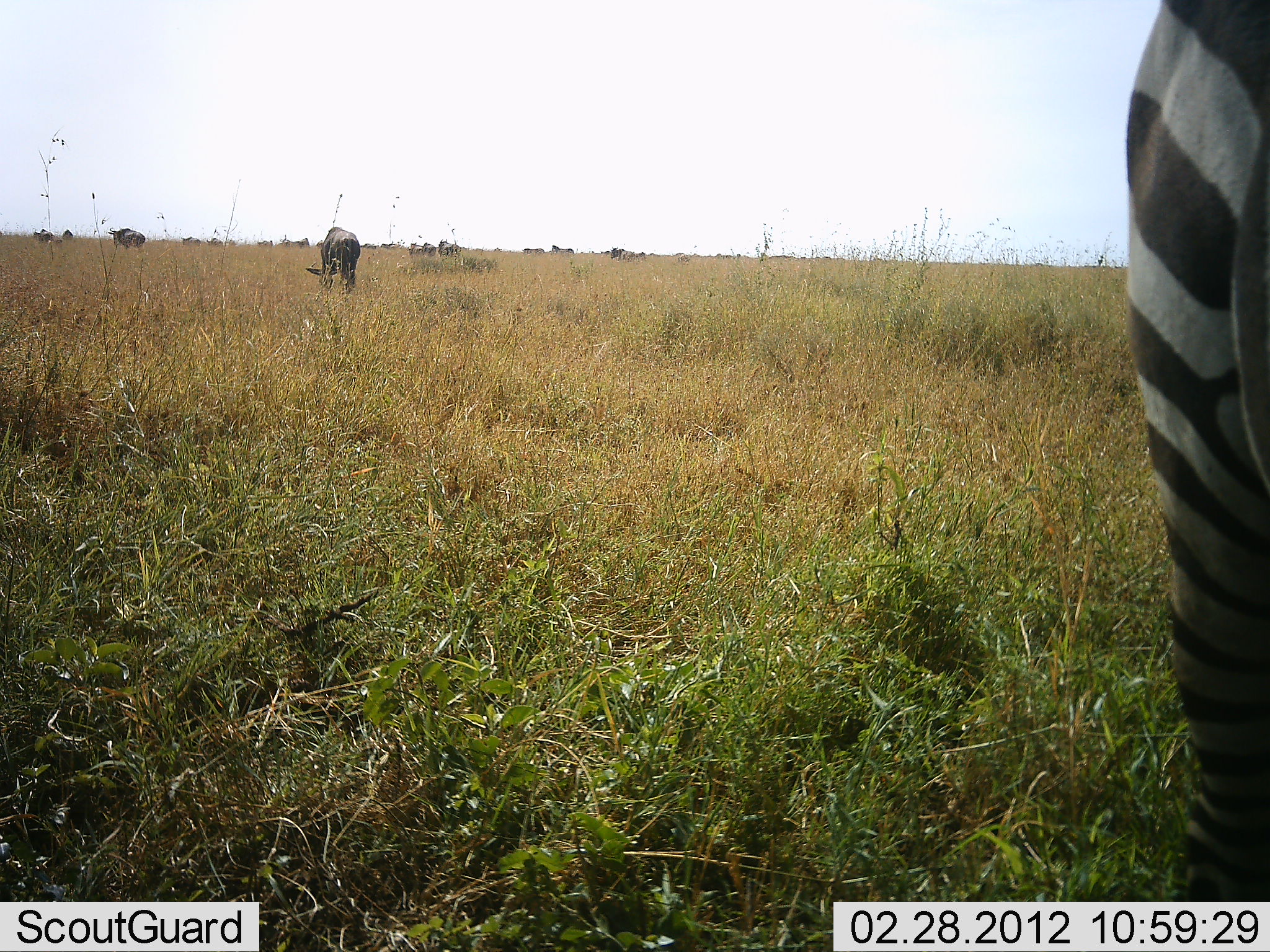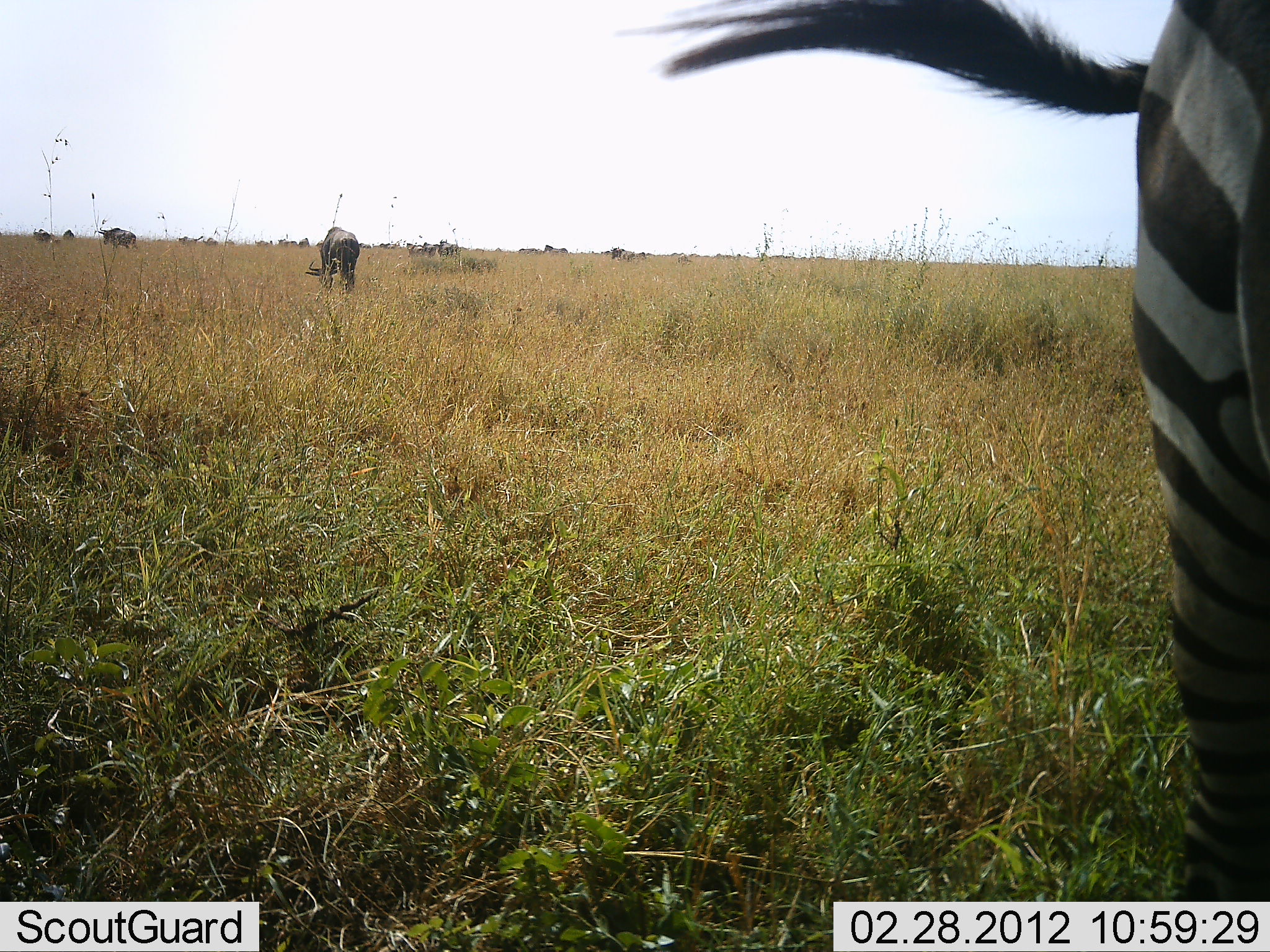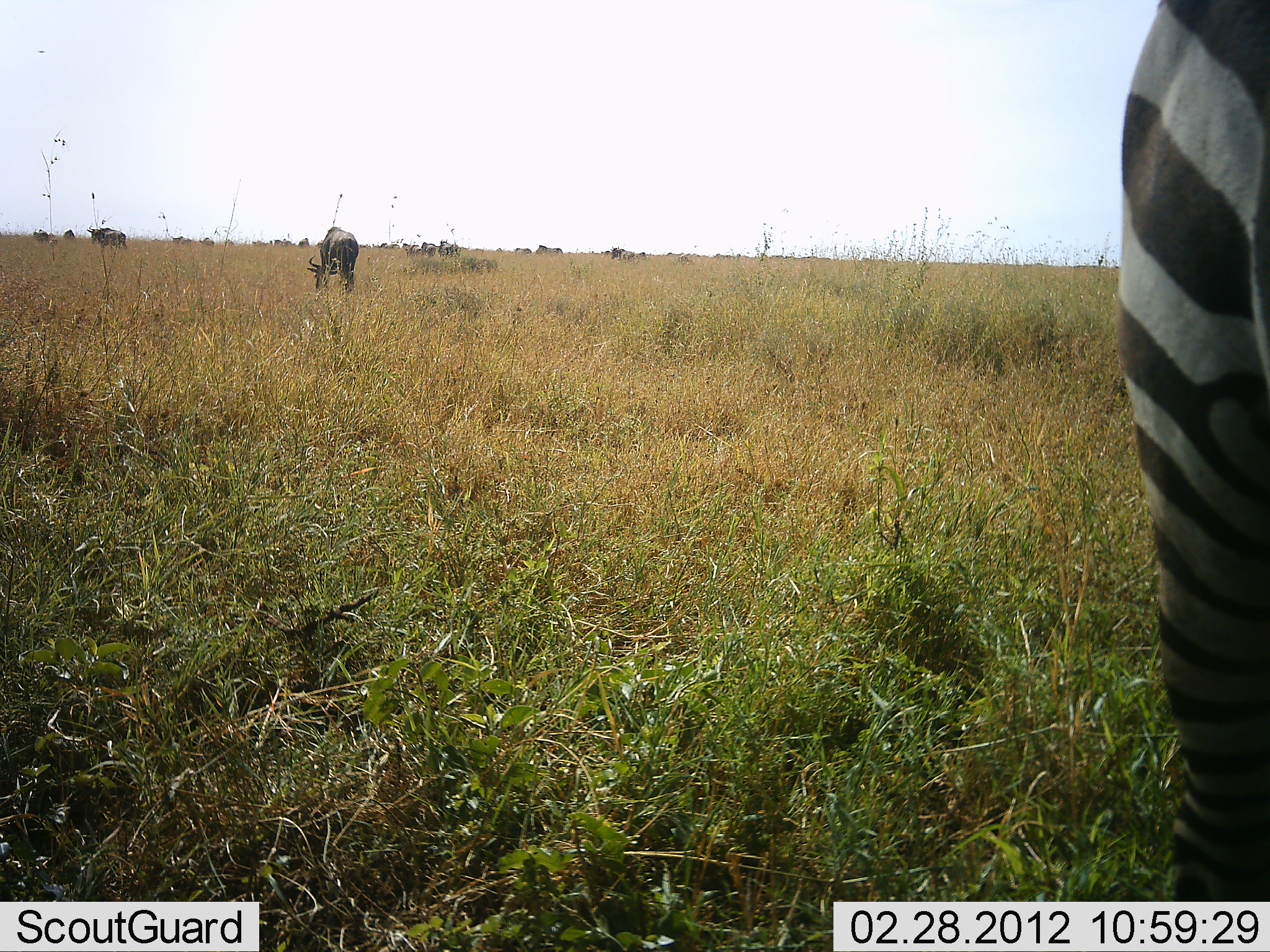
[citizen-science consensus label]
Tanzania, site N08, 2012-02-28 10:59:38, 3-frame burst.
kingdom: Animalia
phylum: Chordata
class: Mammalia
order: Artiodactyla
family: Bovidae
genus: Connochaetes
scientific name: Connochaetes taurinus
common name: blue wildebeest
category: wildebeest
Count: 11-50.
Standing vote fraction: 37%.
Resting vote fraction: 0%.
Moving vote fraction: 63%.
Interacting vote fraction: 0%.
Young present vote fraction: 0%.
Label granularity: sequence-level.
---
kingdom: Animalia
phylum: Chordata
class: Mammalia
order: Perissodactyla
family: Equidae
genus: Equus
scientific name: Equus quagga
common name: plains zebra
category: zebra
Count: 1.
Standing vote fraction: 86%.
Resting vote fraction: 5%.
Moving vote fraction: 14%.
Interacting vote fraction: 5%.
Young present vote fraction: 0%.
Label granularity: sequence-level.